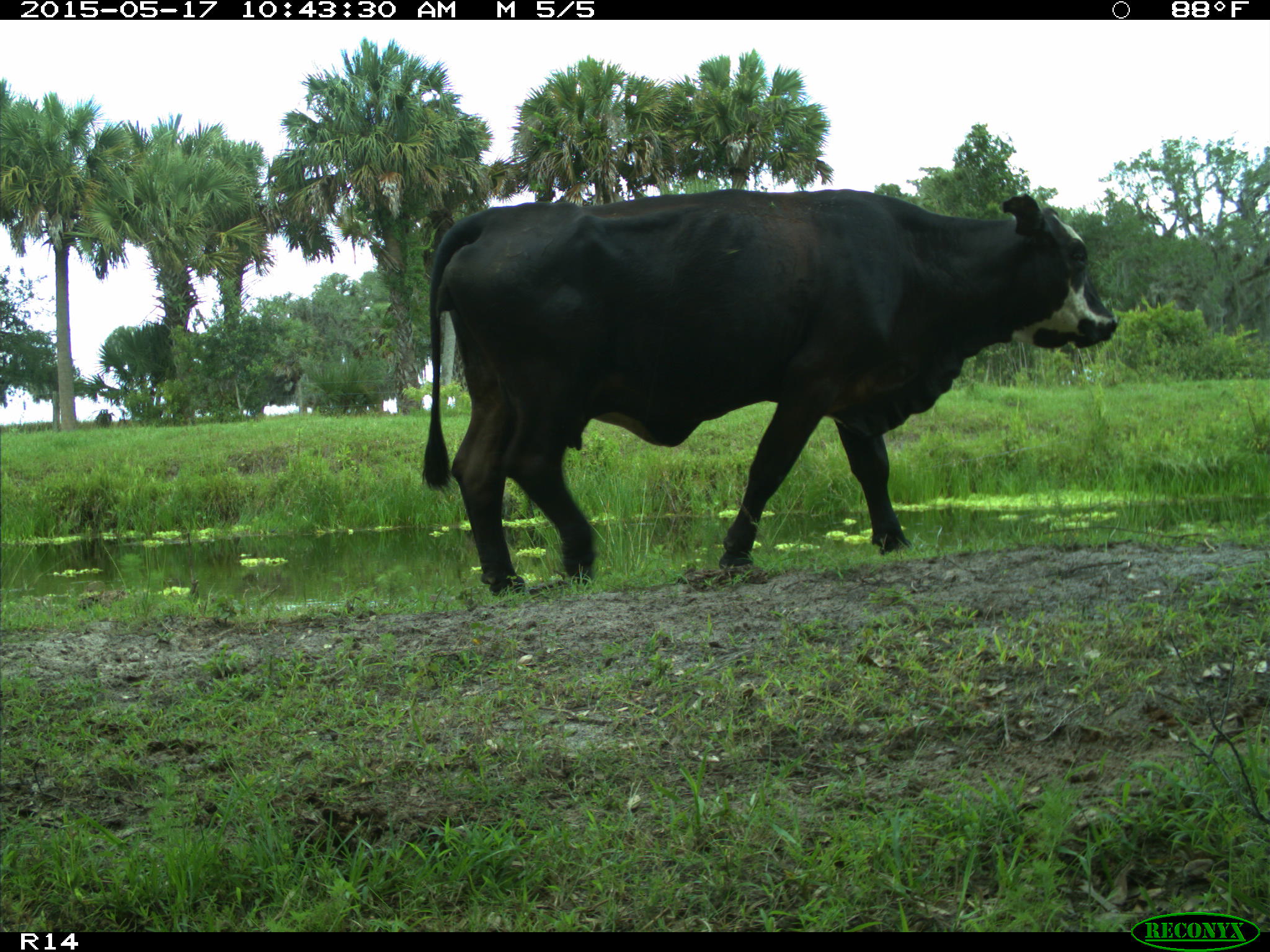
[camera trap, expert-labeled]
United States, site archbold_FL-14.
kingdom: Animalia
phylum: Chordata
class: Mammalia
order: Artiodactyla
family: Bovidae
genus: Bos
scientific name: Bos taurus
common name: domestic cow